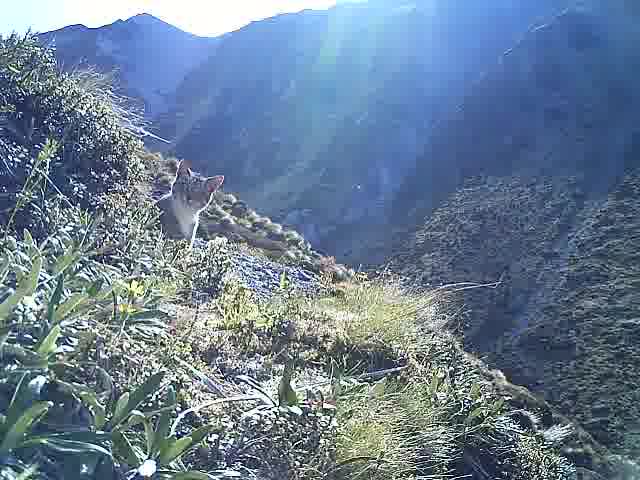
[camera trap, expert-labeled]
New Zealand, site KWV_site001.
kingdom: Animalia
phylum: Chordata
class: Mammalia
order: Carnivora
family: Felidae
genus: Felis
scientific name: Felis catus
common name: domestic cat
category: cat